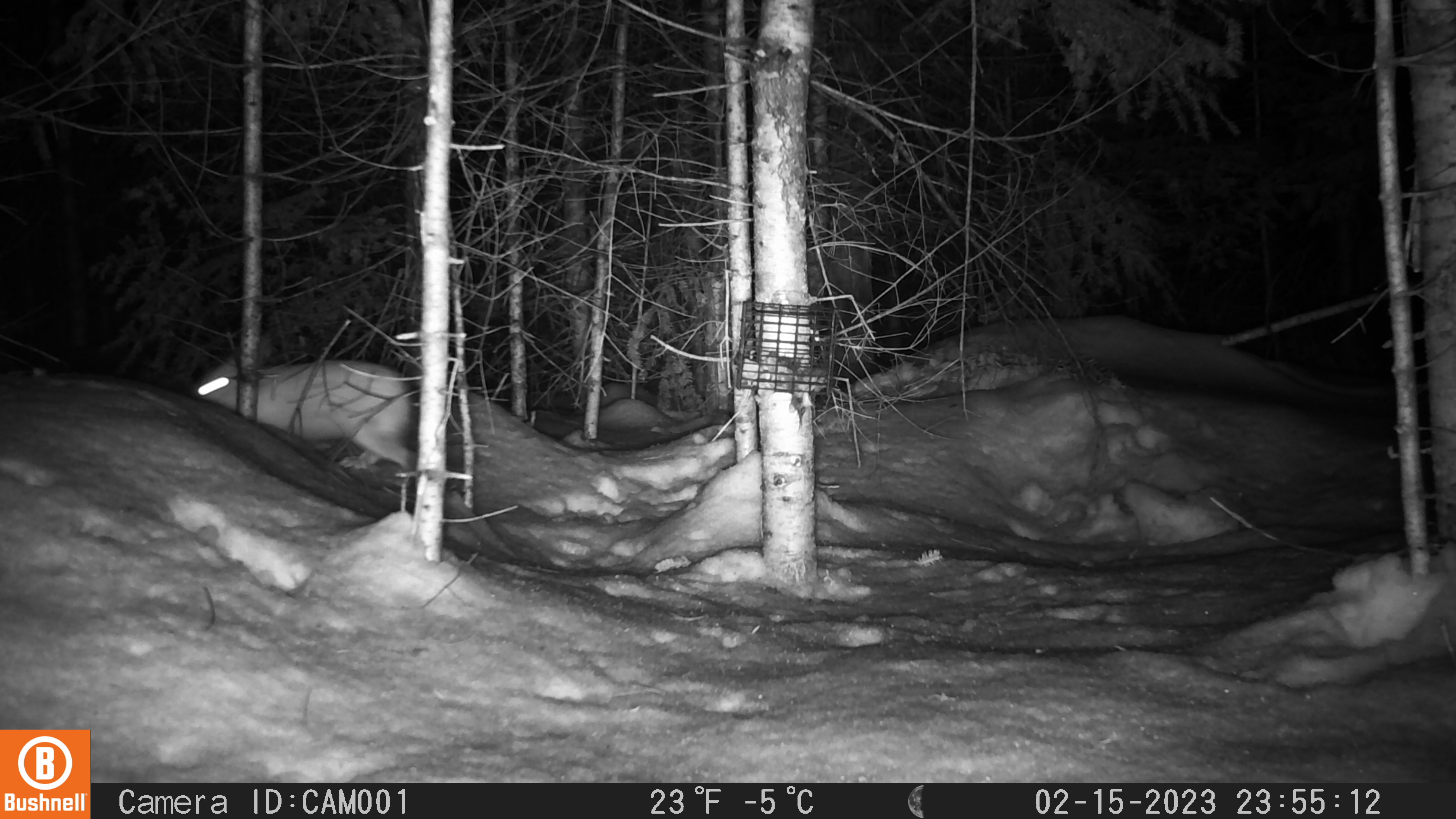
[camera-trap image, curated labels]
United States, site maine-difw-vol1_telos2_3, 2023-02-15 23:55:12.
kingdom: Animalia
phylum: Chordata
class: Mammalia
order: Lagomorpha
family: Leporidae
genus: Lepus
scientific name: Lepus americanus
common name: snowshoe hare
Snowshoe hare (Lepus americanus).